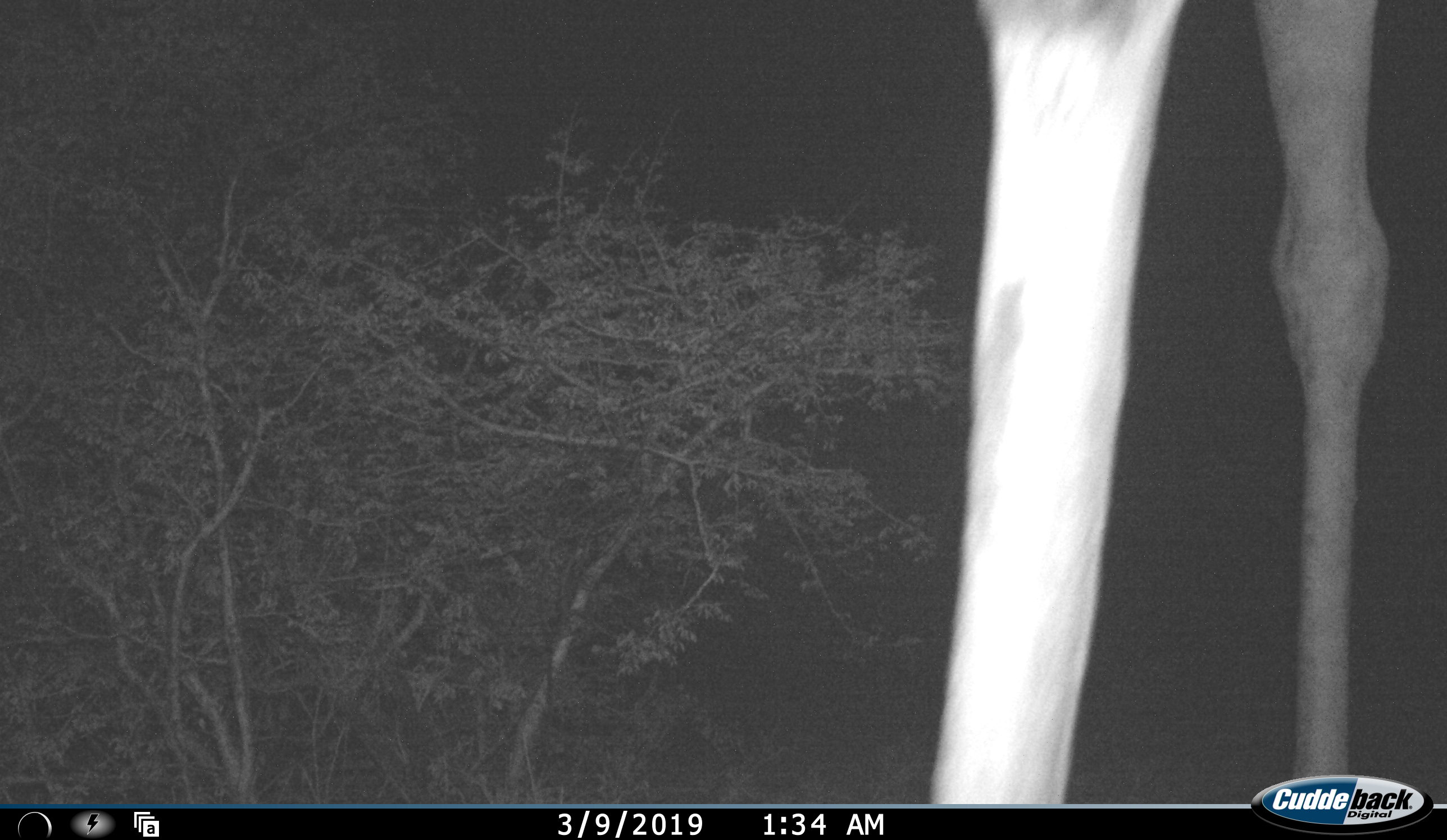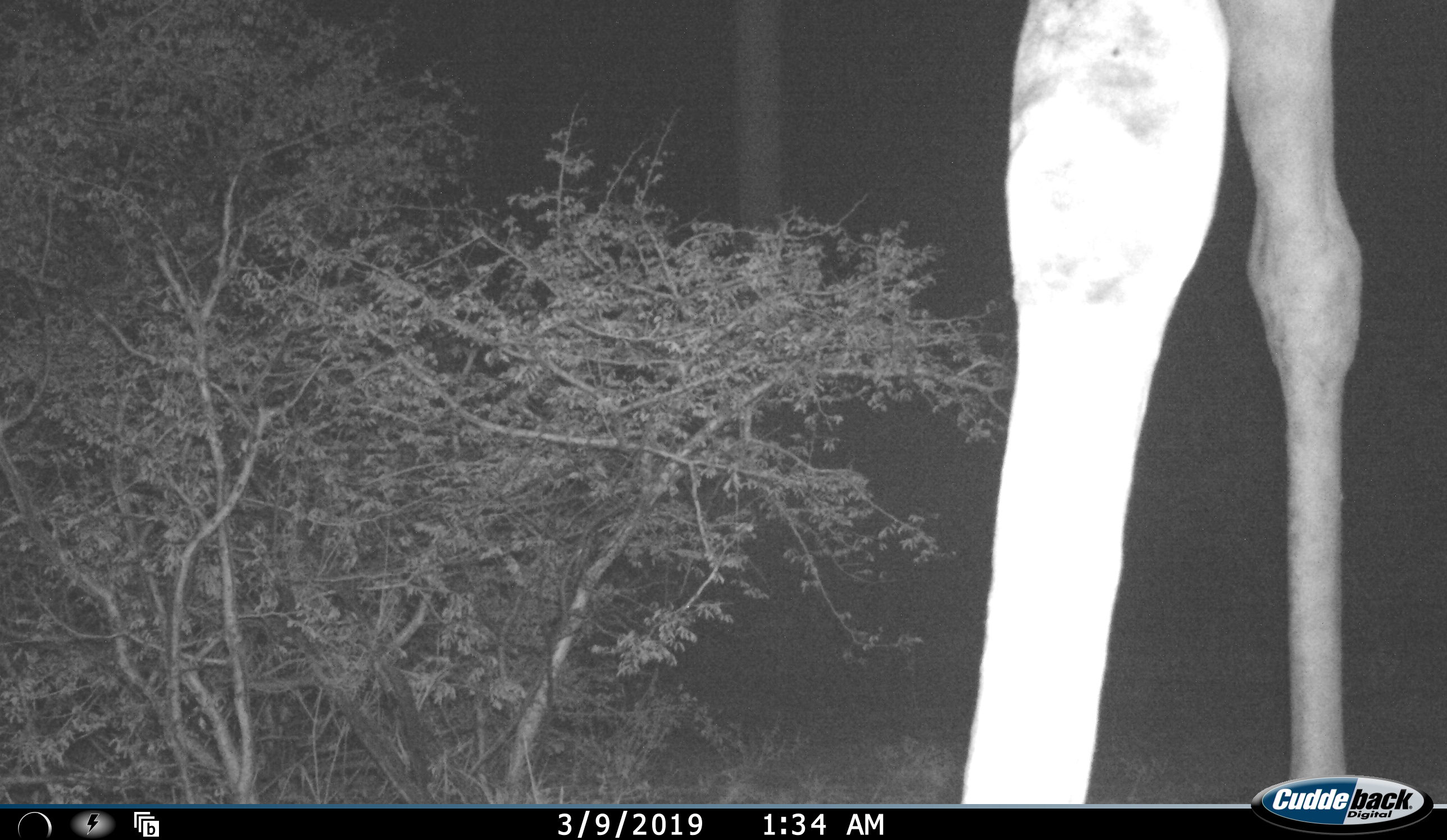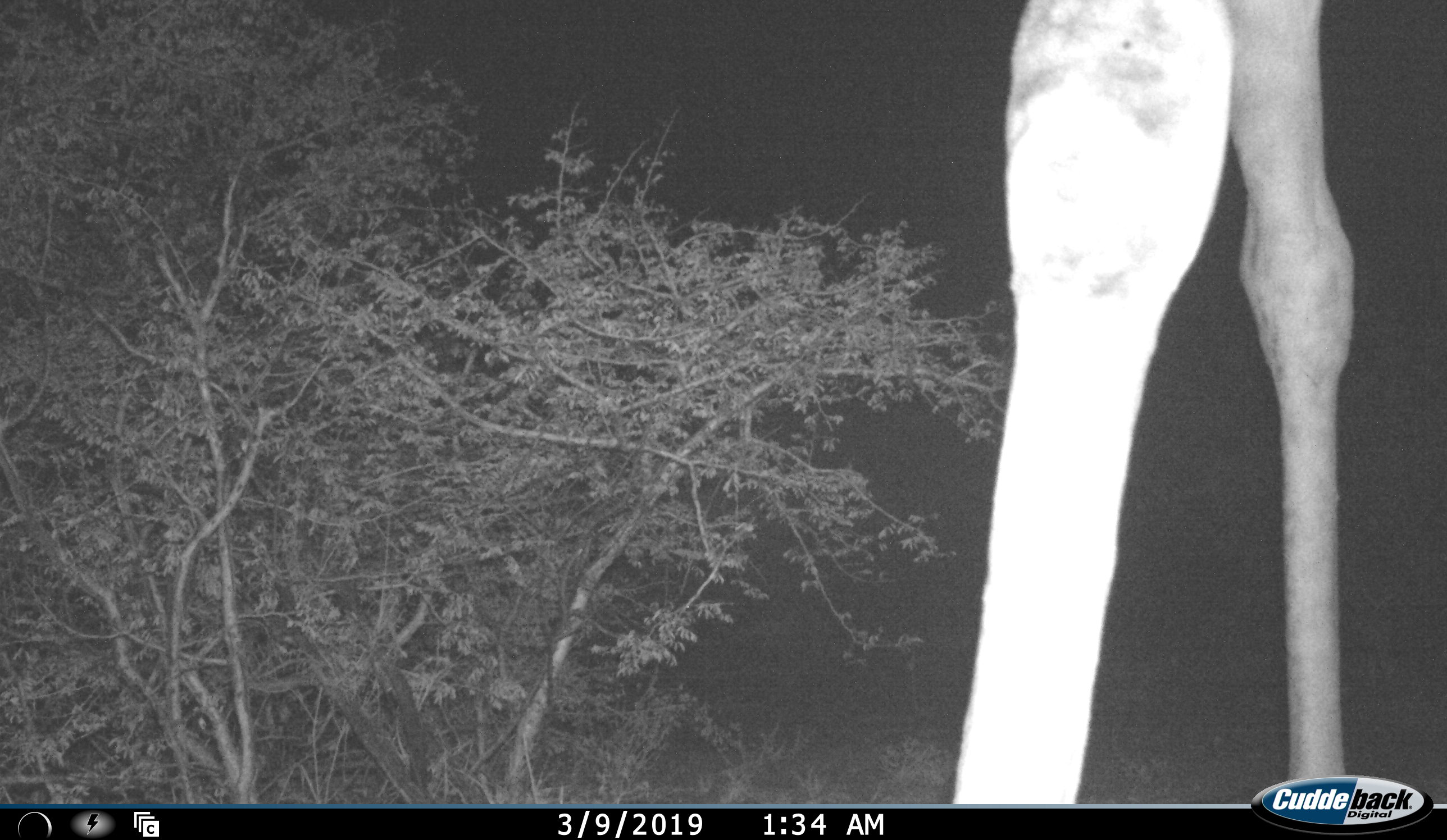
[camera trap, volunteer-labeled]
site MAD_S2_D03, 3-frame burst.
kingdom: Animalia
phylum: Chordata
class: Mammalia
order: Artiodactyla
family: Giraffidae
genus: Giraffa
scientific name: Giraffa camelopardalis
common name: giraffe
Giraffe (Giraffa camelopardalis), count 1. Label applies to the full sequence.